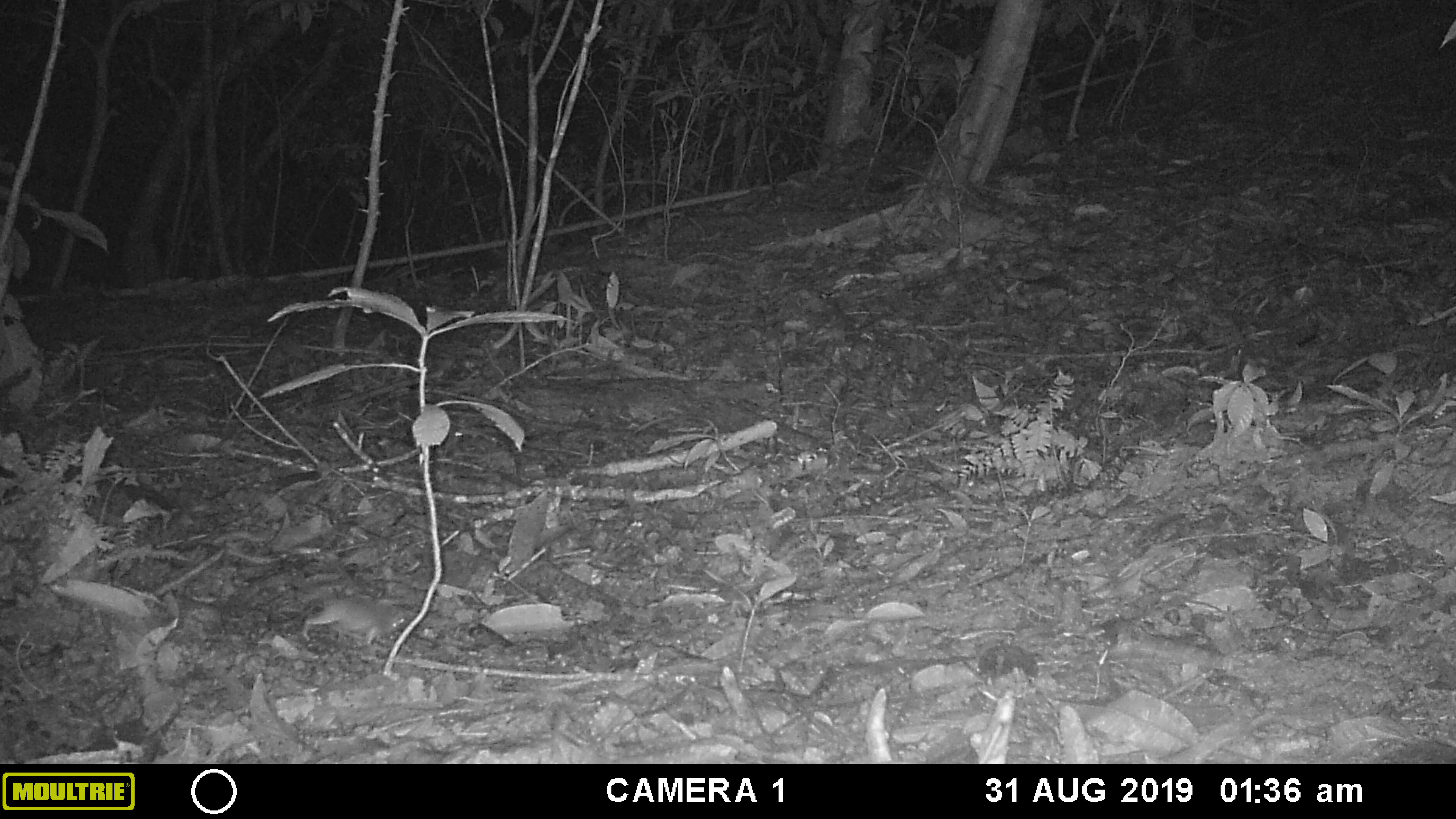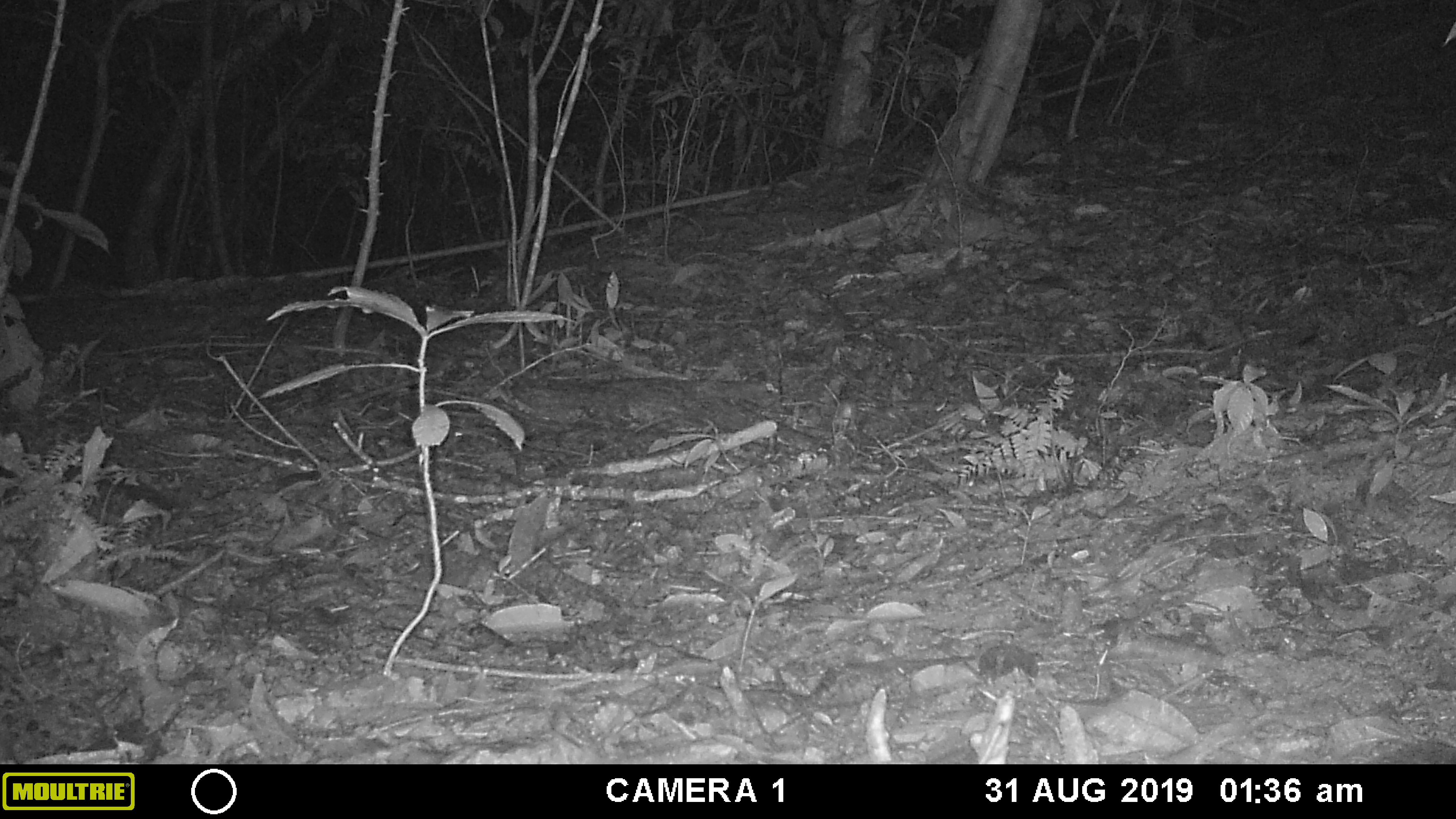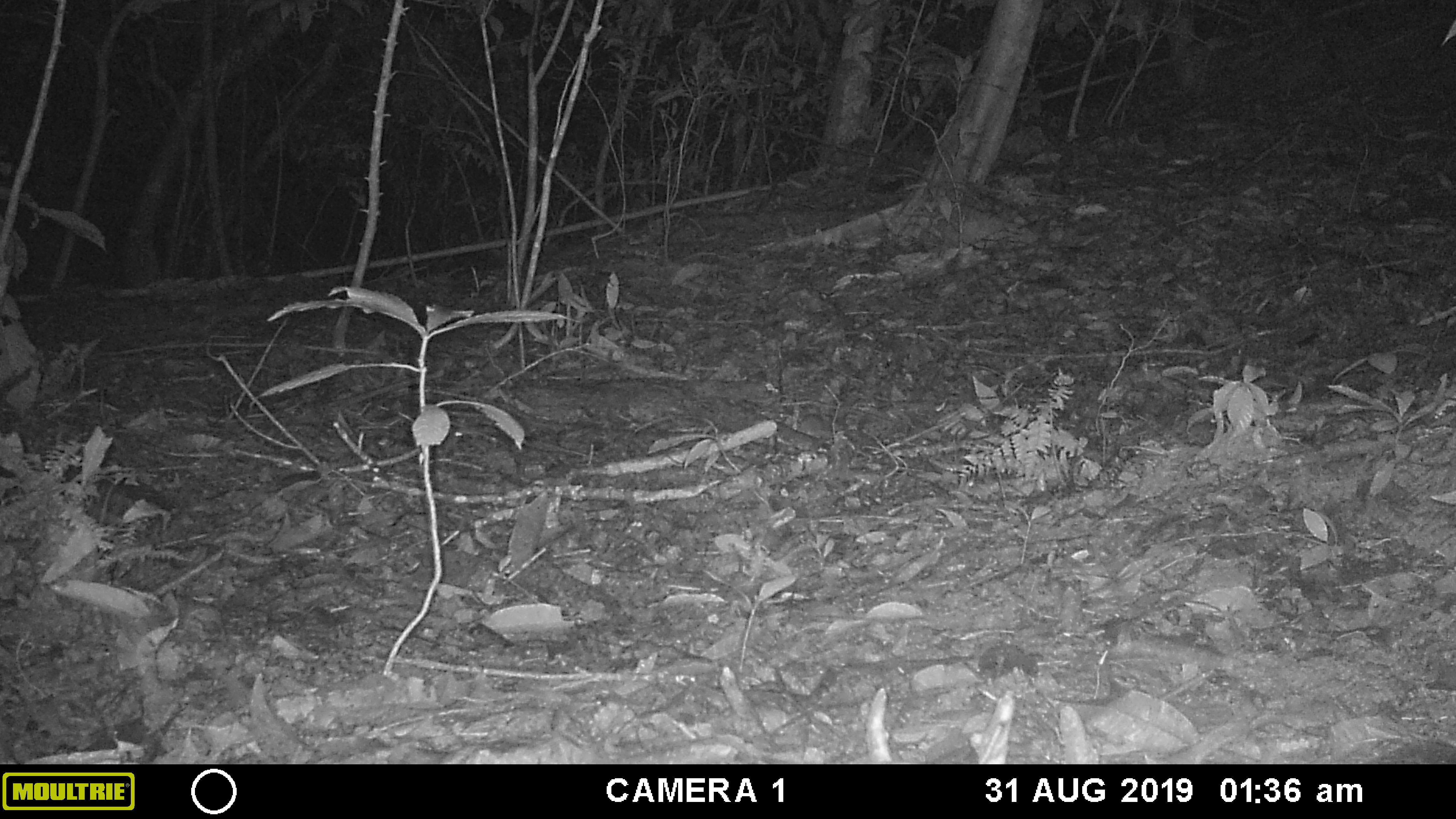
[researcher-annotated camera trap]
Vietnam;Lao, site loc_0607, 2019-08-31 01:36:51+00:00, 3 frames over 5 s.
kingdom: Animalia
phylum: Chordata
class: Mammalia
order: Rodentia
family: Muridae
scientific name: Muridae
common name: old-world mice and rats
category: unidentified murid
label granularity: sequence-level